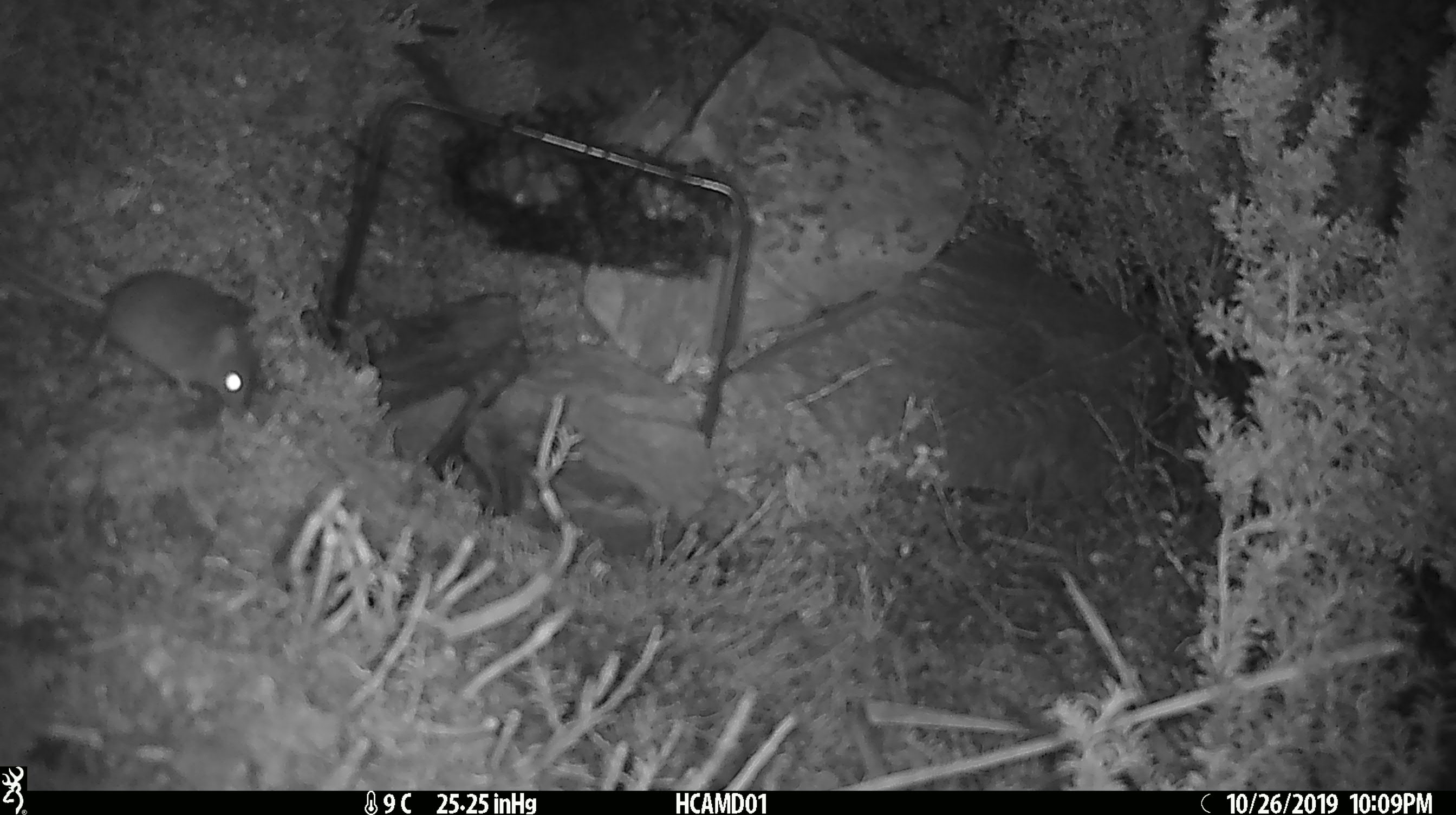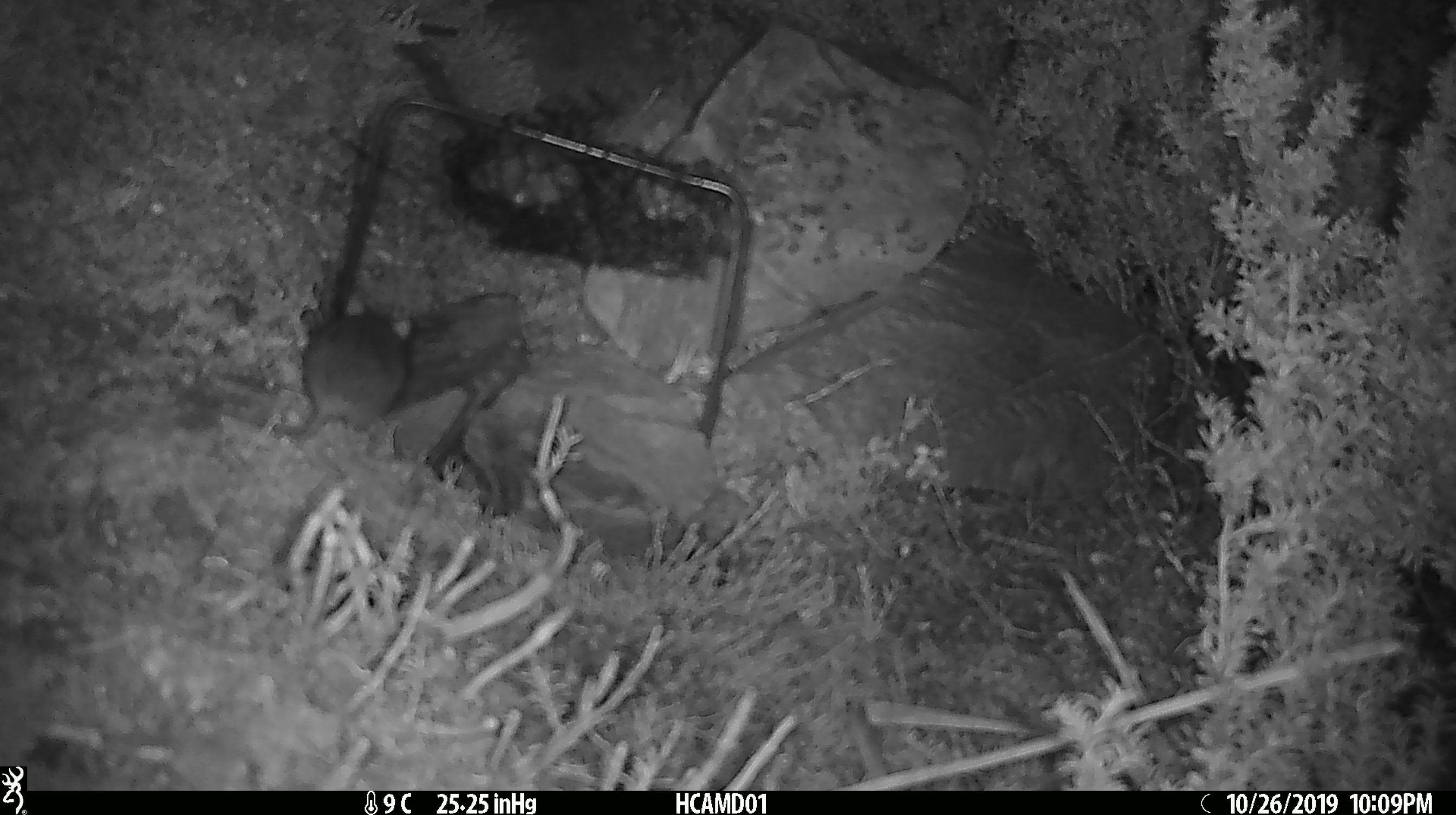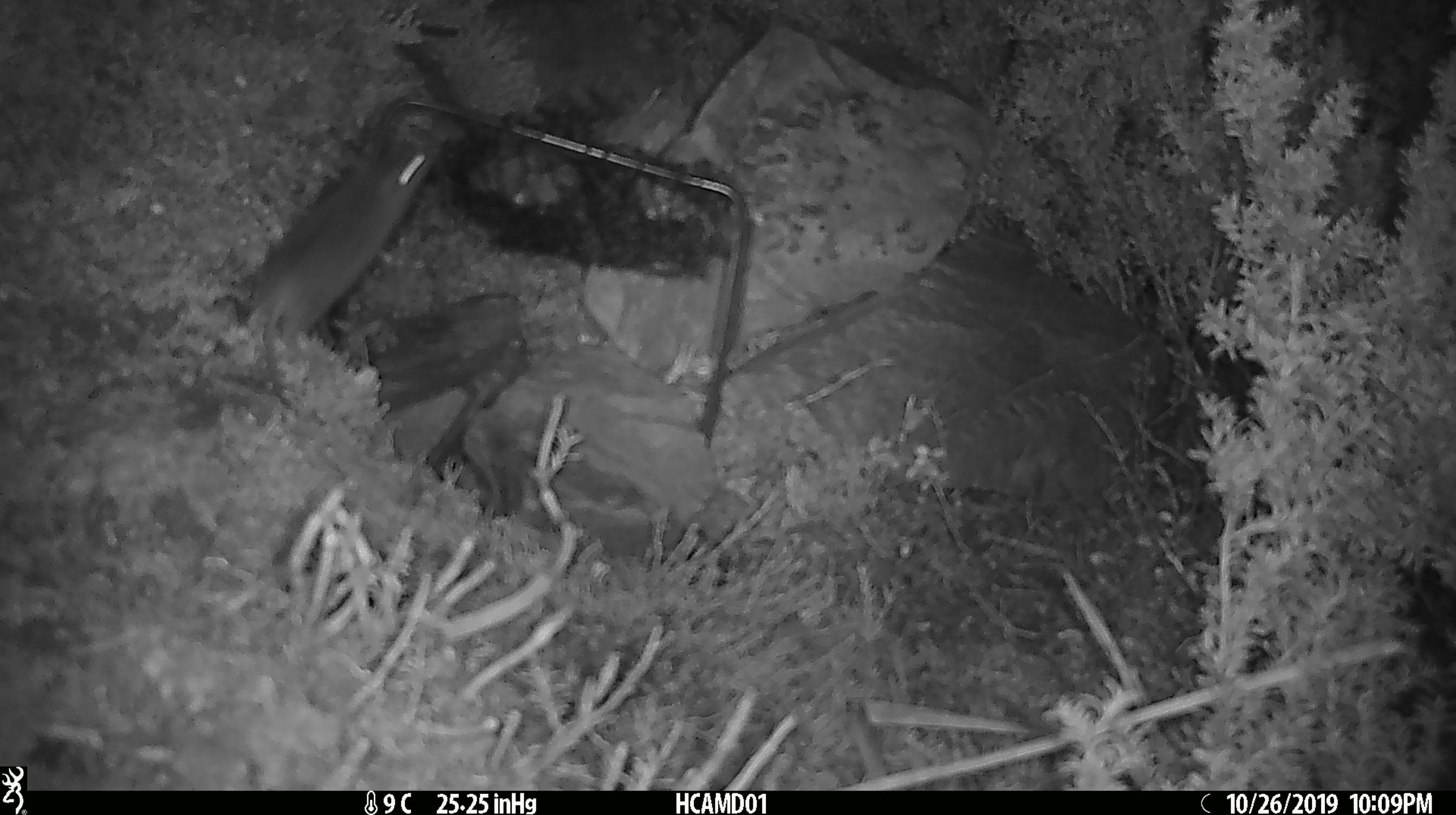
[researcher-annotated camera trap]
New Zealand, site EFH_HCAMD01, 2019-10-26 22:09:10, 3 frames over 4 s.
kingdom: Animalia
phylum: Chordata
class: Mammalia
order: Rodentia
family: Muridae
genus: Mus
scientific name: Mus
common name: mouse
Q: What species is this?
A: Mouse (Mus).